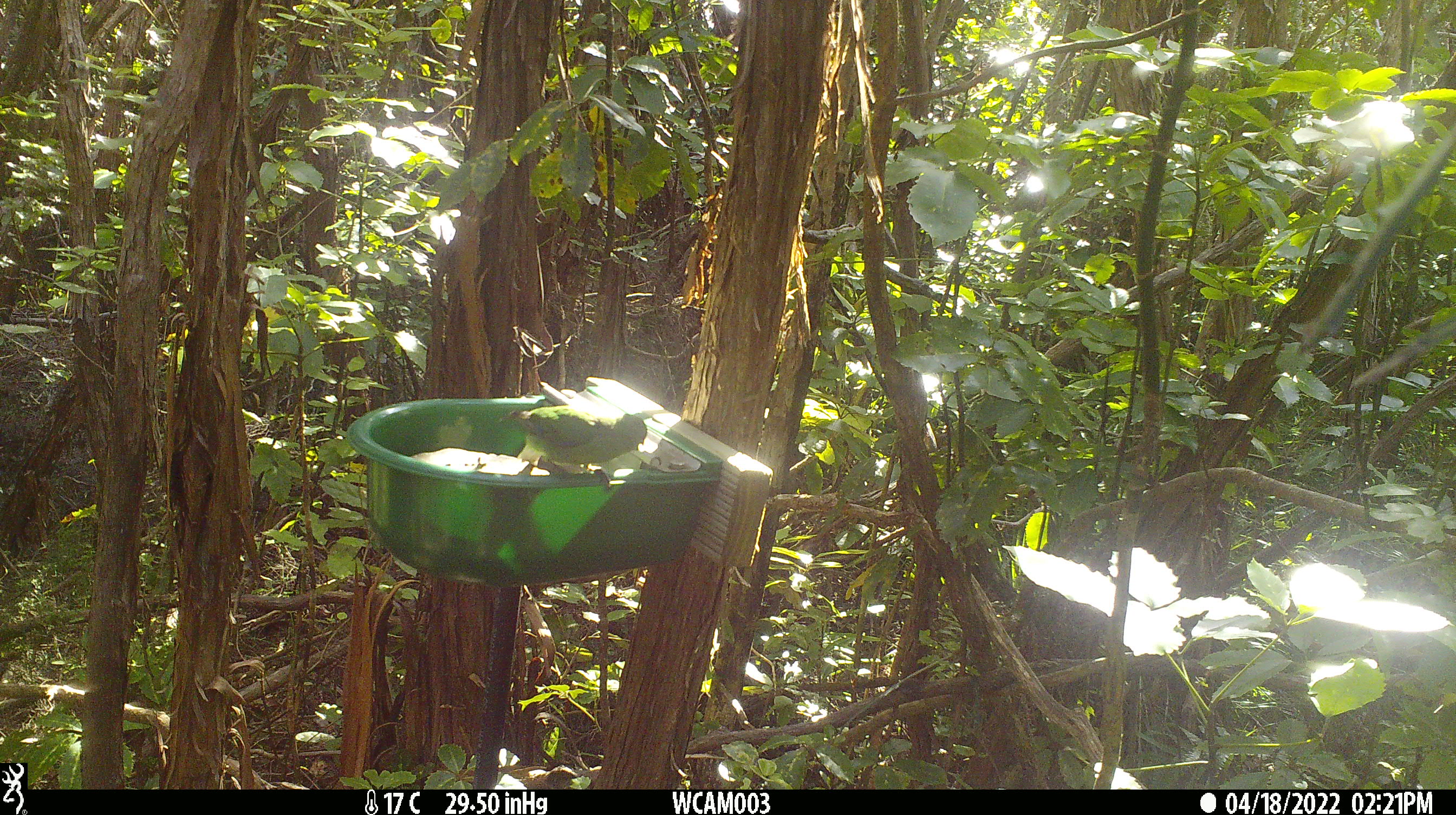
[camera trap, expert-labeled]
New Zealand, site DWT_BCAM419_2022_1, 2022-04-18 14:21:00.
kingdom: Animalia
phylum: Chordata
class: Aves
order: Psittaciformes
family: Psittaculidae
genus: Cyanoramphus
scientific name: Cyanoramphus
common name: parakeet